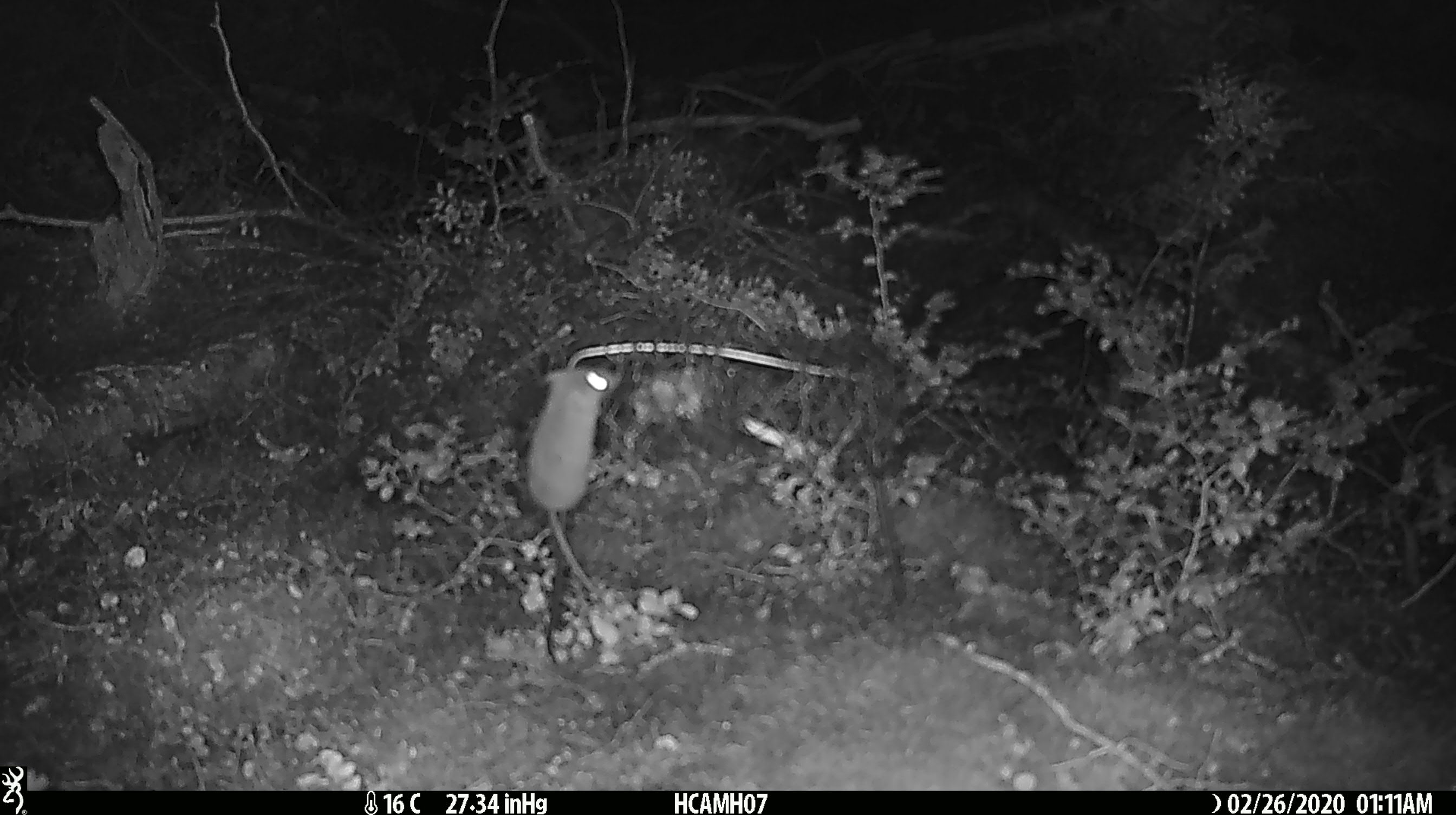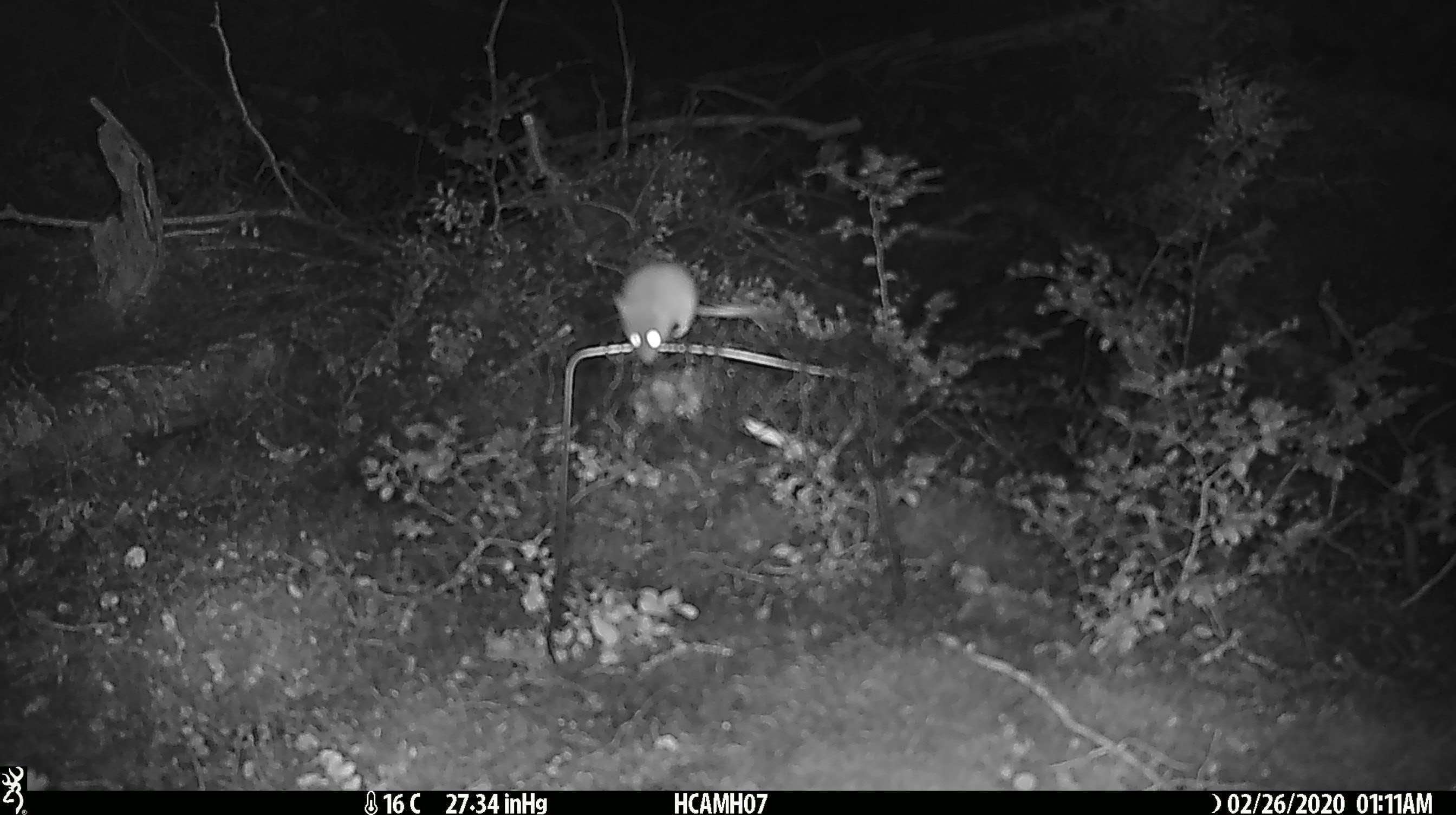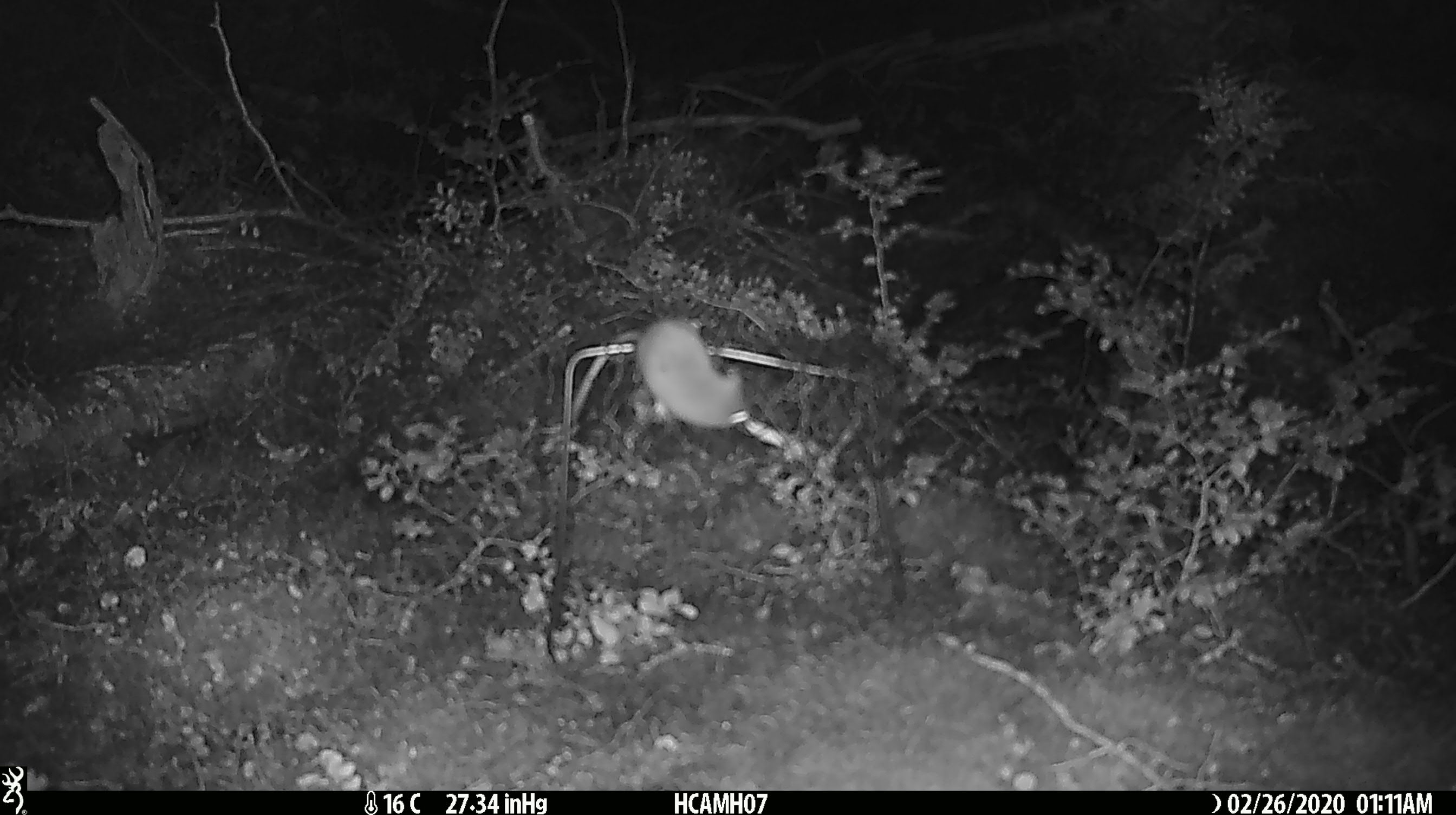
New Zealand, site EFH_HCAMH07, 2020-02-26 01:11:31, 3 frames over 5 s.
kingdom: Animalia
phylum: Chordata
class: Mammalia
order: Rodentia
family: Muridae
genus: Mus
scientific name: Mus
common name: mouse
Mouse (Mus).